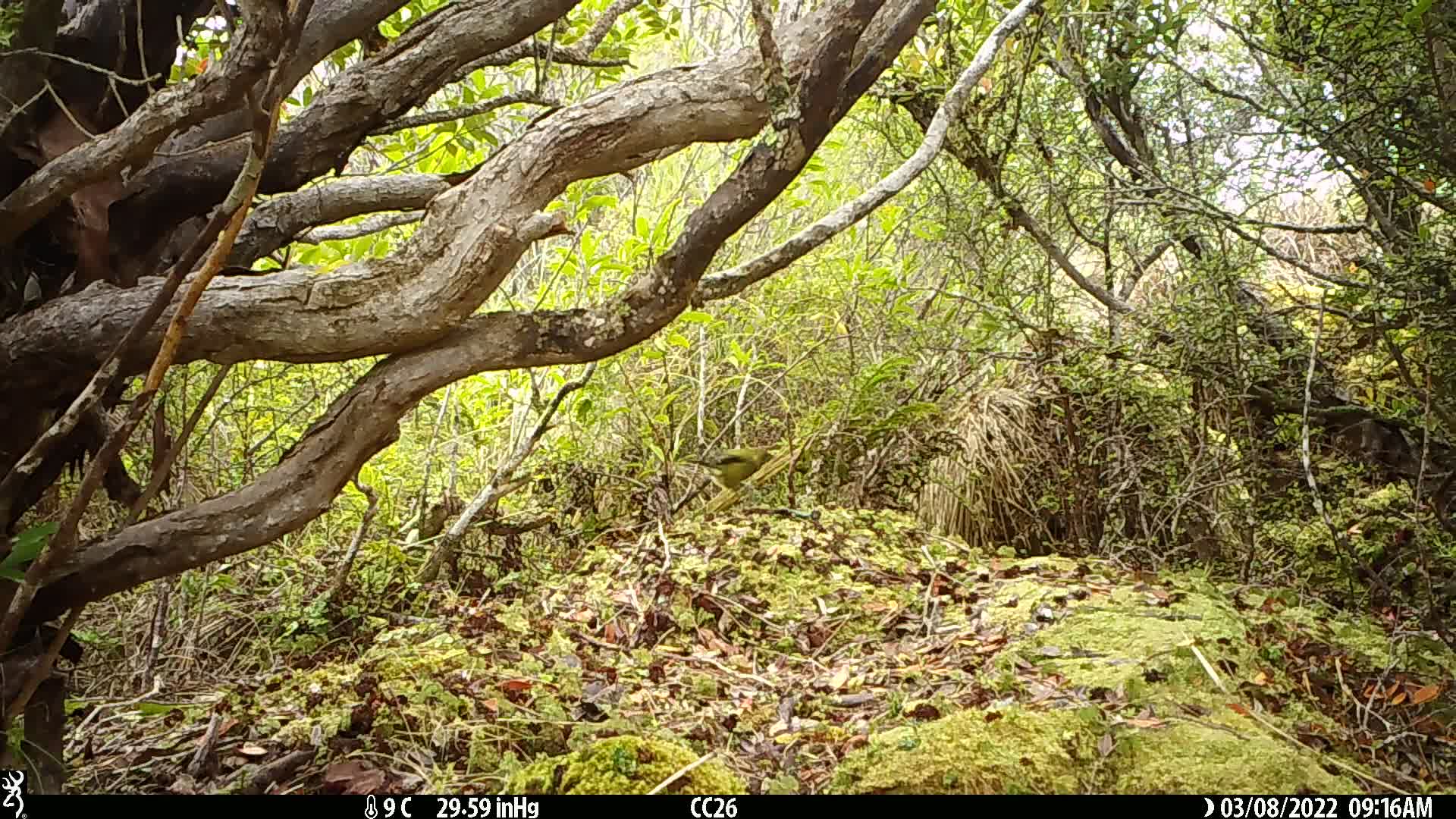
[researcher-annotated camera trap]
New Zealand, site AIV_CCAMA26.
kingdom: Animalia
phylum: Chordata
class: Aves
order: Passeriformes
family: Meliphagidae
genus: Anthornis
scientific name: Anthornis melanura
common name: new zealand bellbird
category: bellbird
Bellbird (new zealand bellbird) (Anthornis melanura).